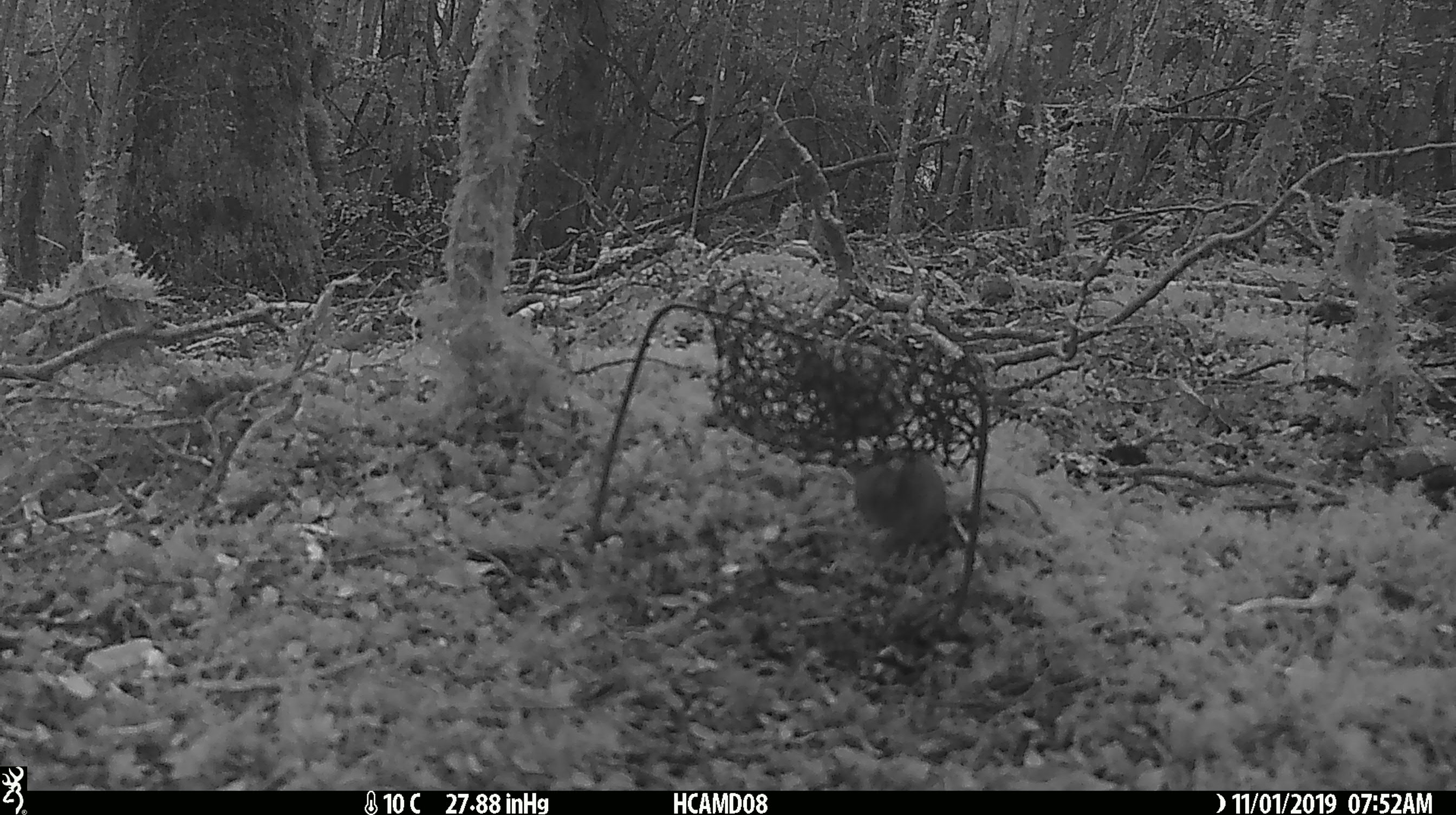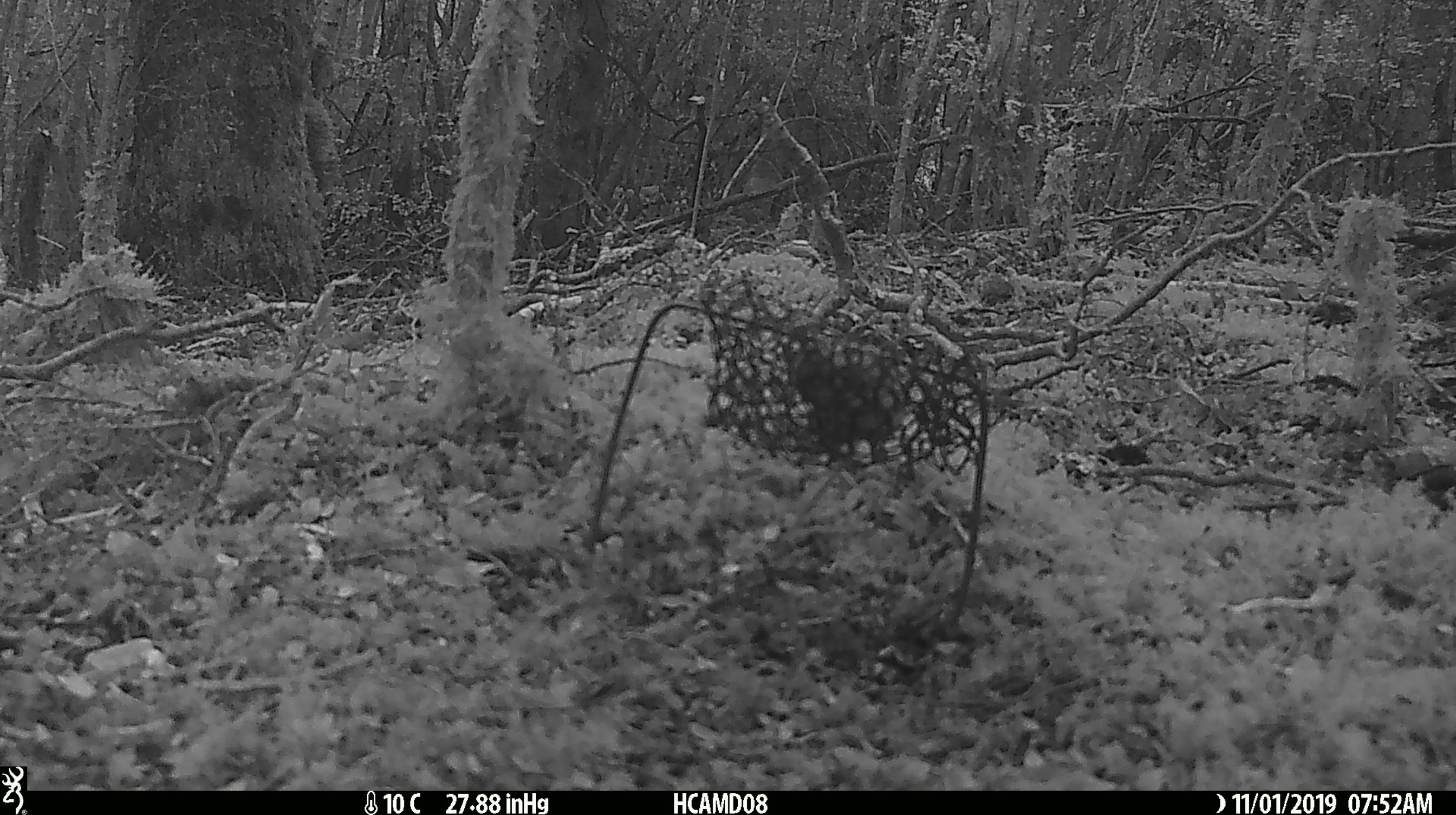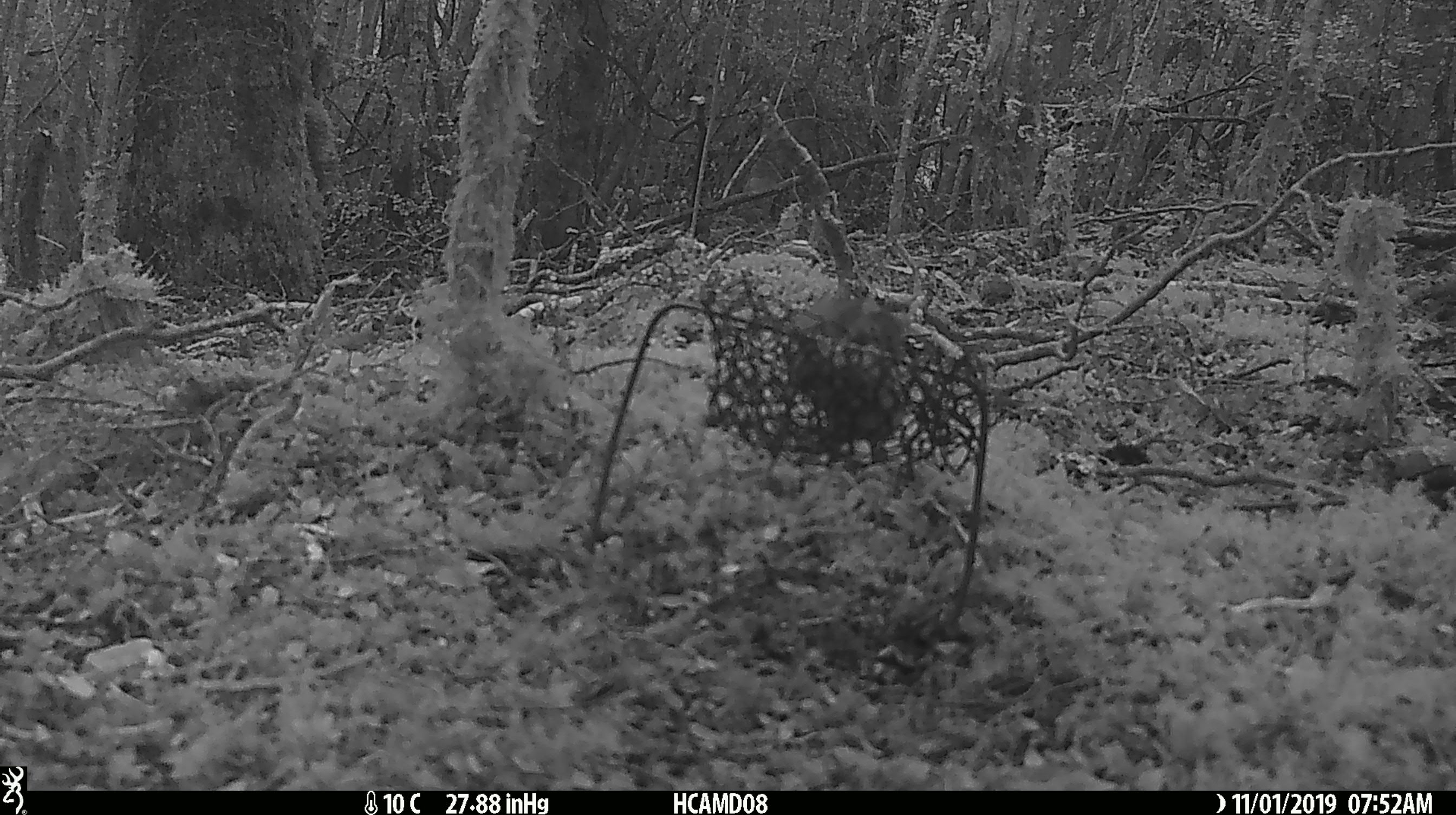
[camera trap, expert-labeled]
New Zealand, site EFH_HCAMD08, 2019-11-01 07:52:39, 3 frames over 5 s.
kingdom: Animalia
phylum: Chordata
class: Mammalia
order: Rodentia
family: Muridae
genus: Mus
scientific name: Mus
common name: mouse